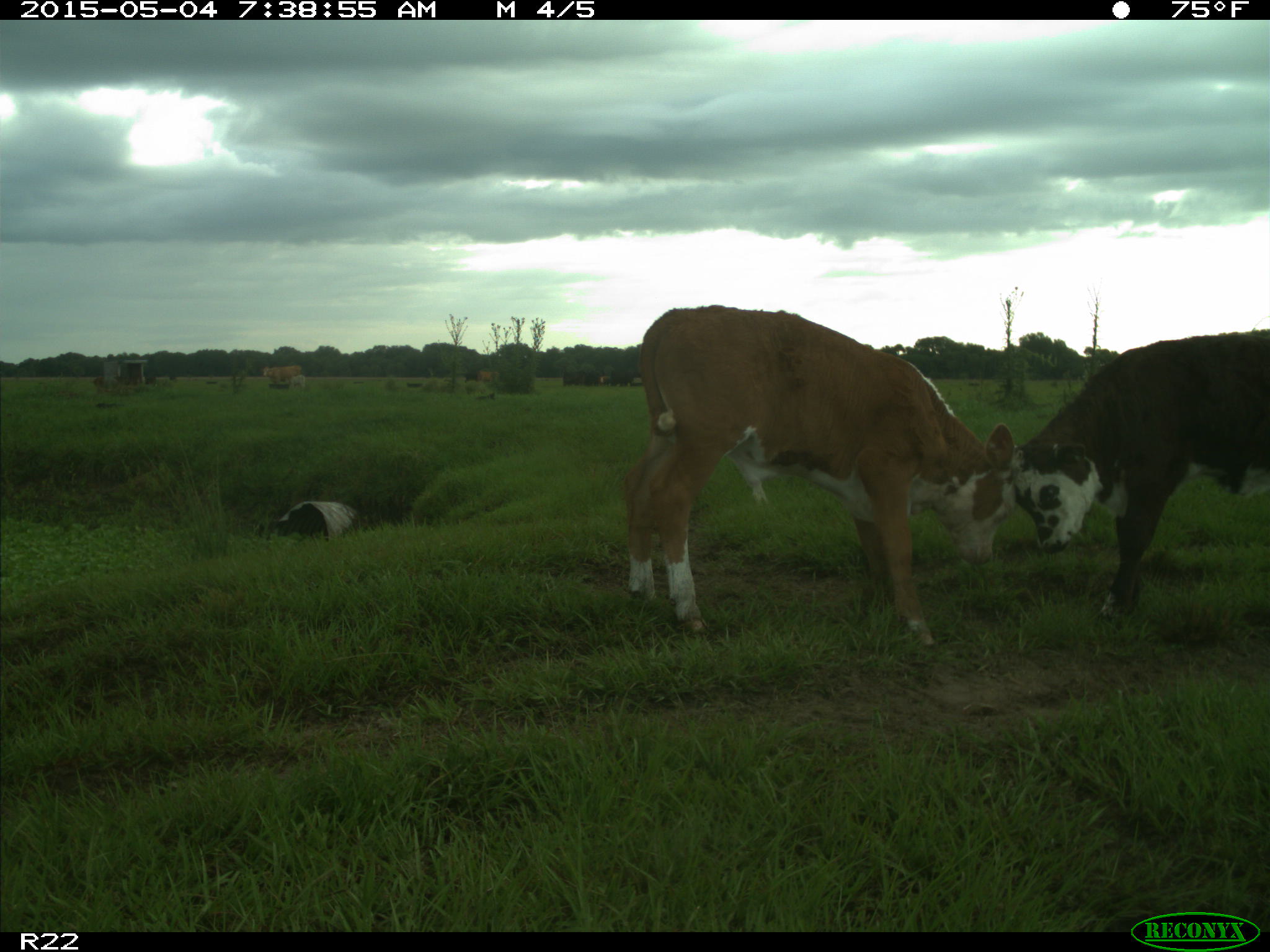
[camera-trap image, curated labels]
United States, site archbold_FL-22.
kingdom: Animalia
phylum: Chordata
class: Mammalia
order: Artiodactyla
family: Bovidae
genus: Bos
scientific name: Bos taurus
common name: domestic cow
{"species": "Bos taurus (domestic cow)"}